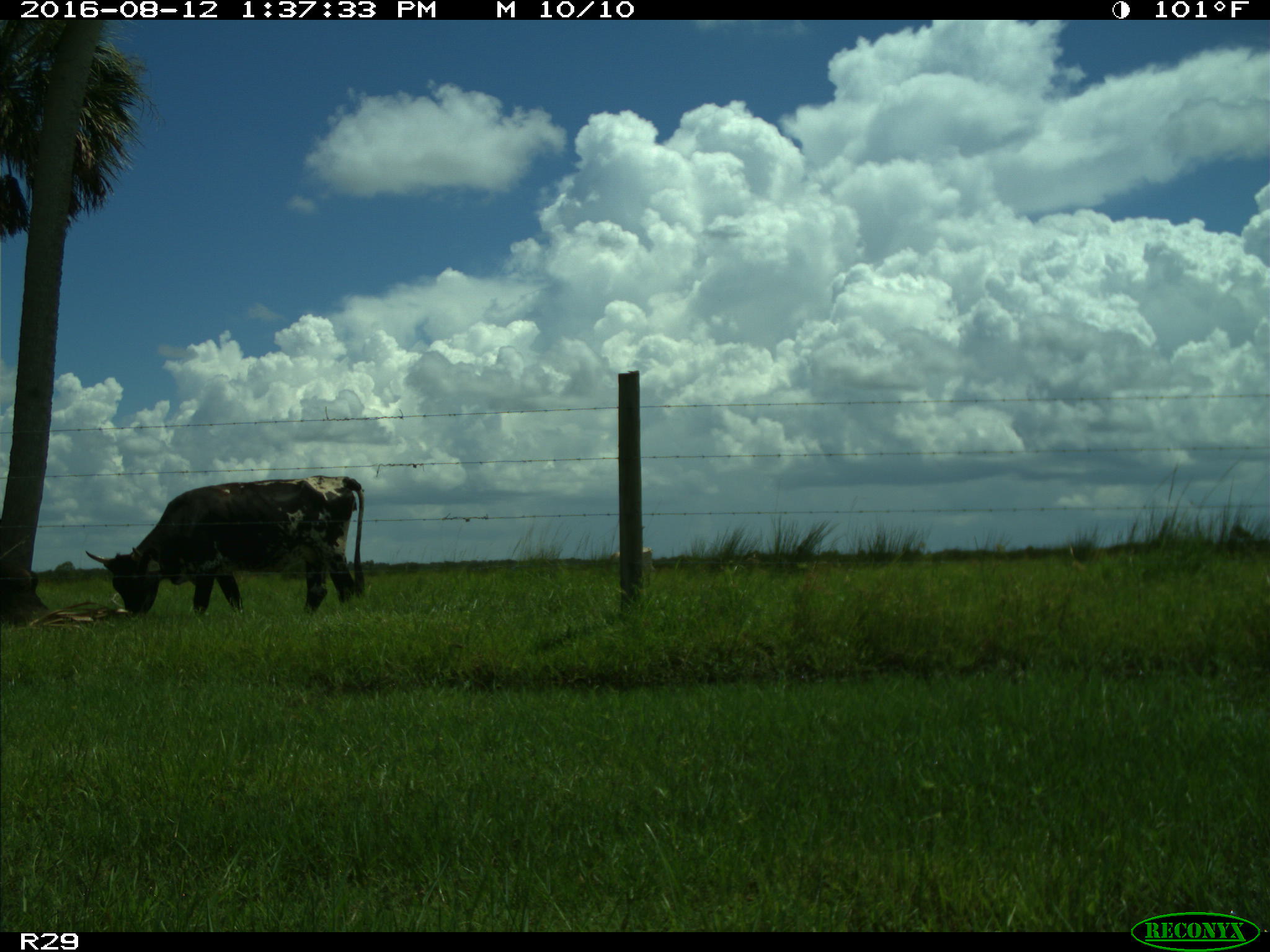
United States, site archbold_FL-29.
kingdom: Animalia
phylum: Chordata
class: Mammalia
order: Artiodactyla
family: Bovidae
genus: Bos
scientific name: Bos taurus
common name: domestic cow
Bos taurus (domestic cow).